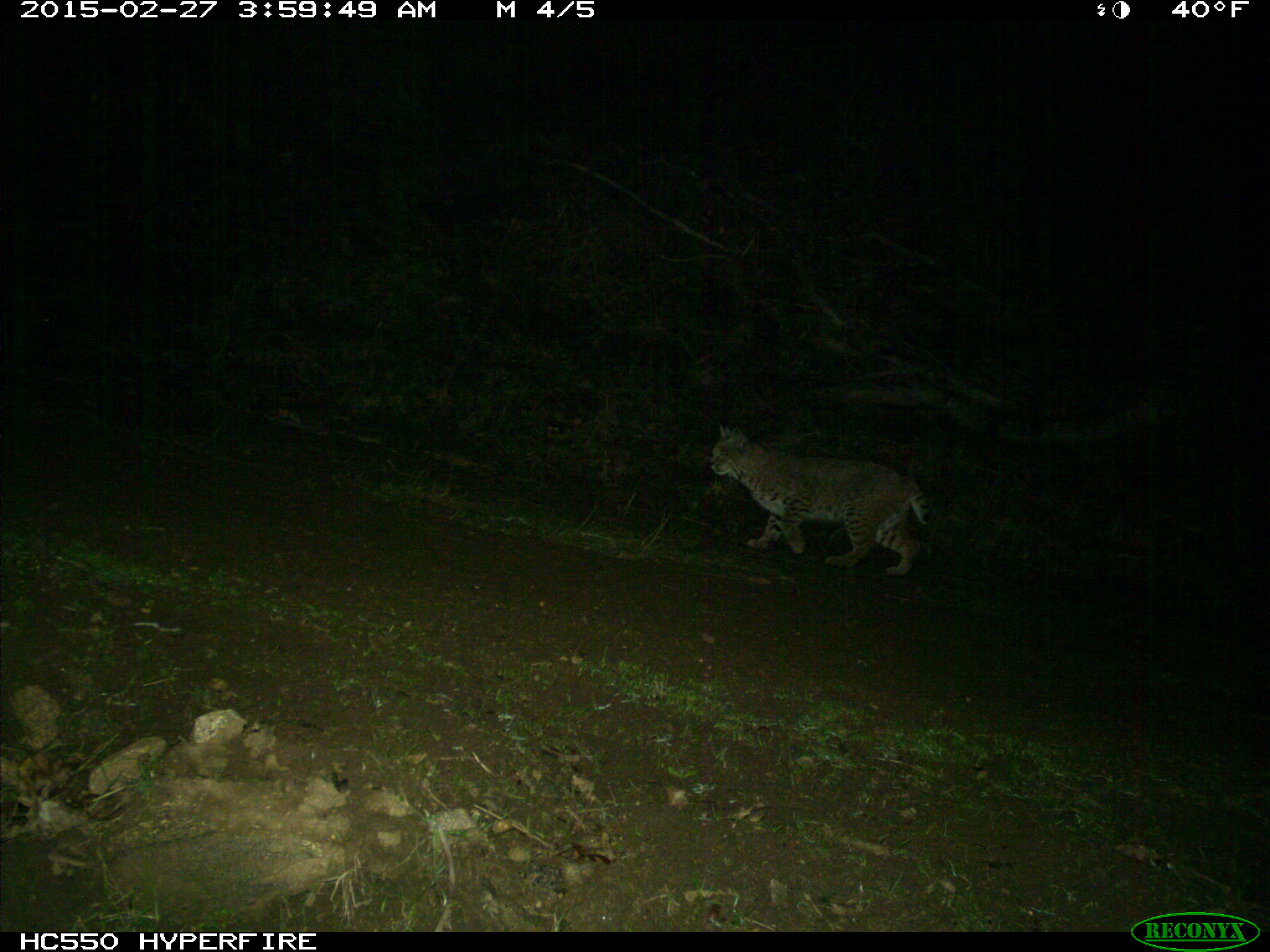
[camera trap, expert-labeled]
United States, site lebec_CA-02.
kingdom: Animalia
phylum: Chordata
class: Mammalia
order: Carnivora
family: Felidae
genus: Lynx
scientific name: Lynx rufus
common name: bobcat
Lynx rufus (bobcat).